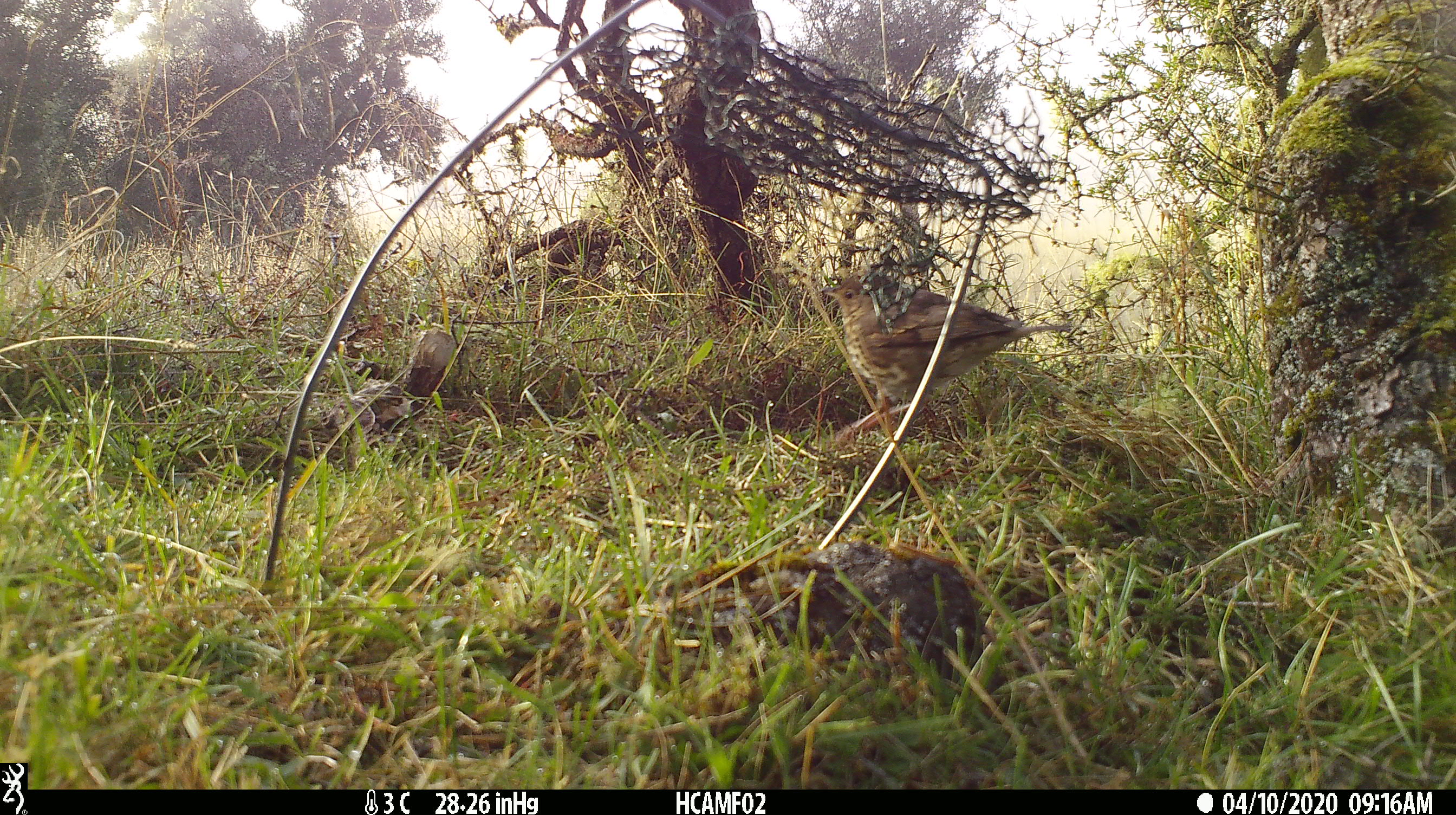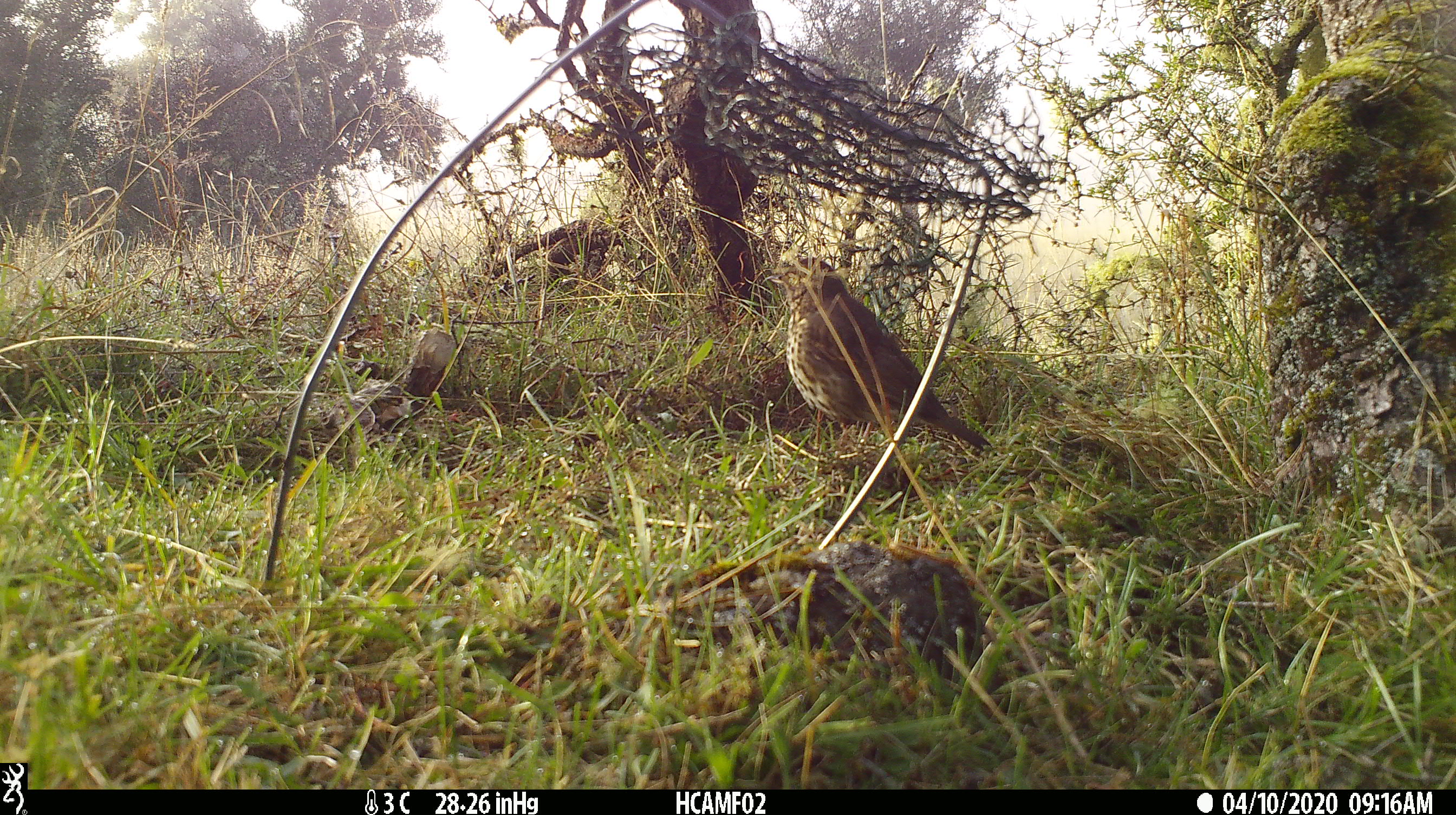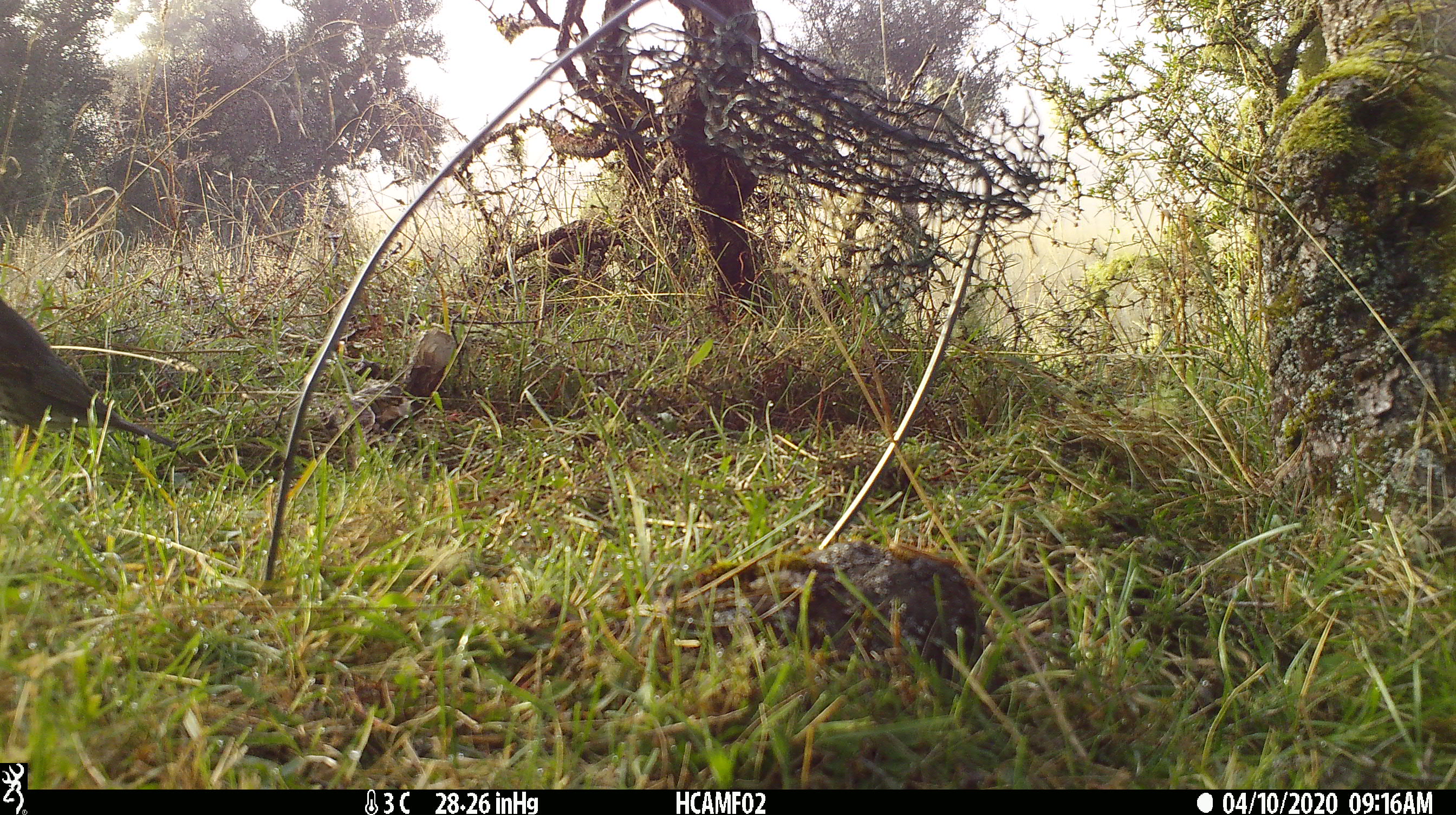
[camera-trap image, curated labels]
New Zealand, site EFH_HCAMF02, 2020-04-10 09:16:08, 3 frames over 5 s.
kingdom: Animalia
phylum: Chordata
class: Aves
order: Passeriformes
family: Turdidae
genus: Turdus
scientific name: Turdus philomelos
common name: song thrush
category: thrush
Thrush (song thrush) (Turdus philomelos).